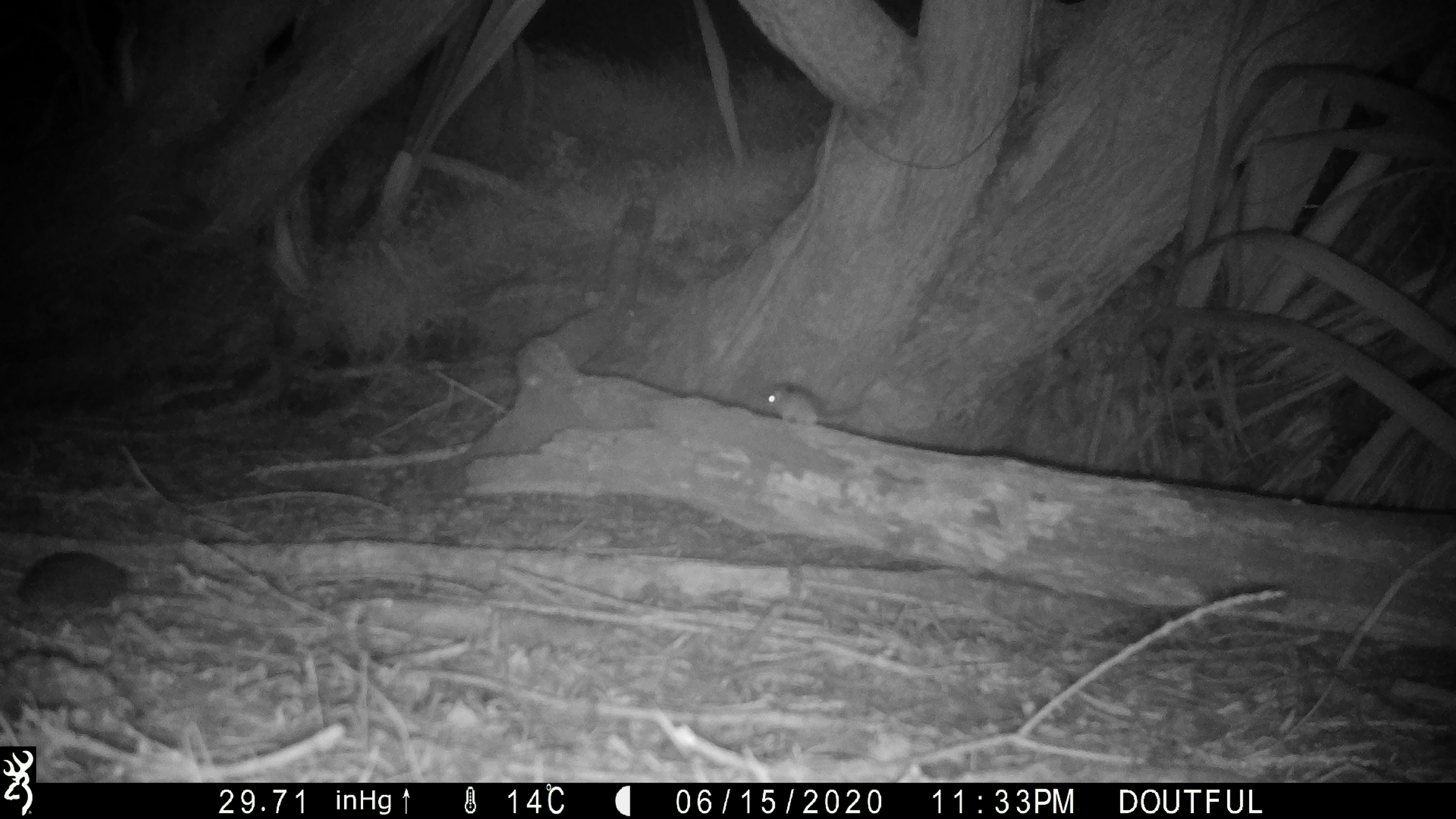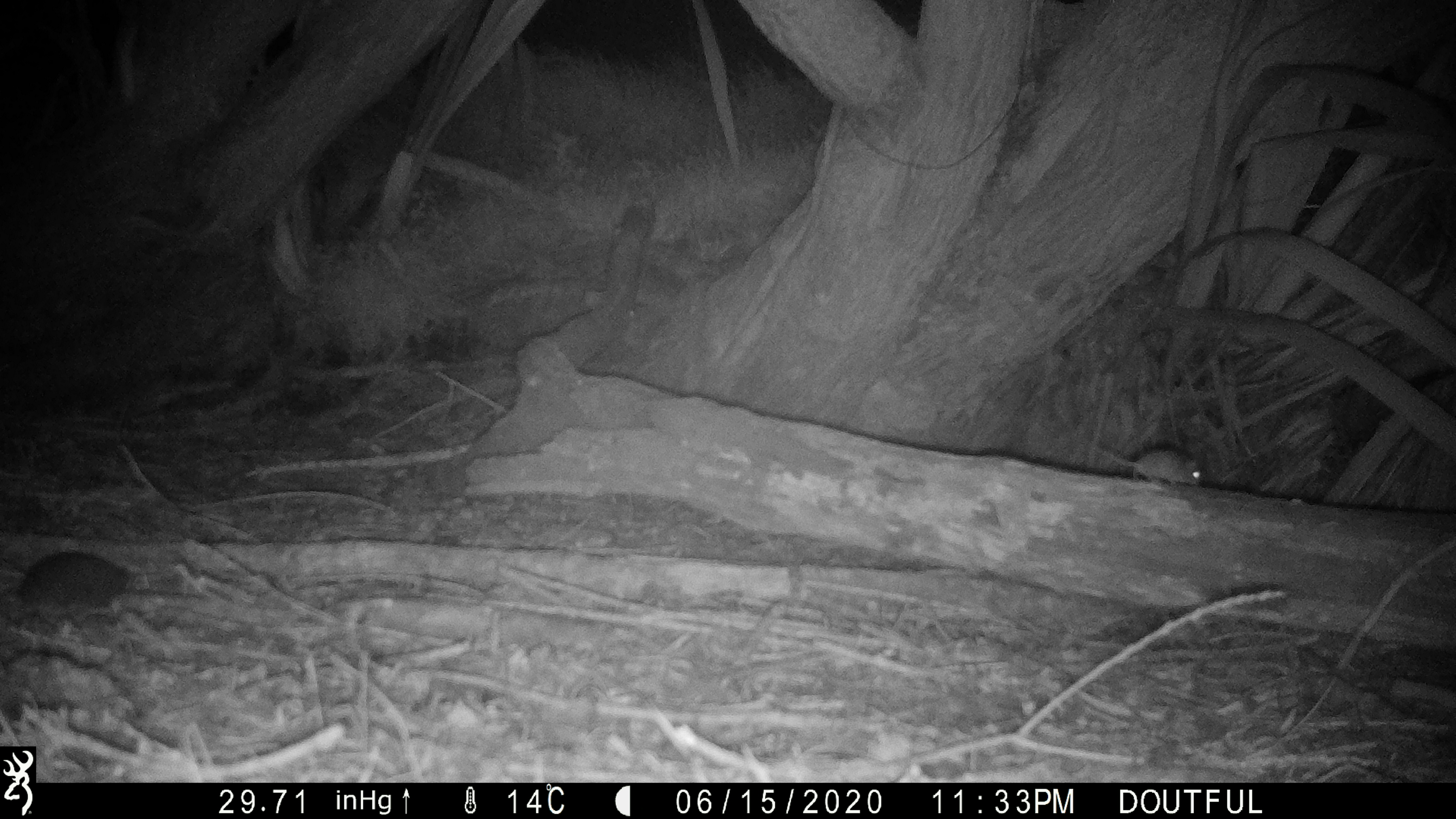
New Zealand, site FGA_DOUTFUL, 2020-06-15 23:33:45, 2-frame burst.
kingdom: Animalia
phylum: Chordata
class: Mammalia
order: Rodentia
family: Muridae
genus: Mus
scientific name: Mus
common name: mouse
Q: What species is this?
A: Mouse (Mus).